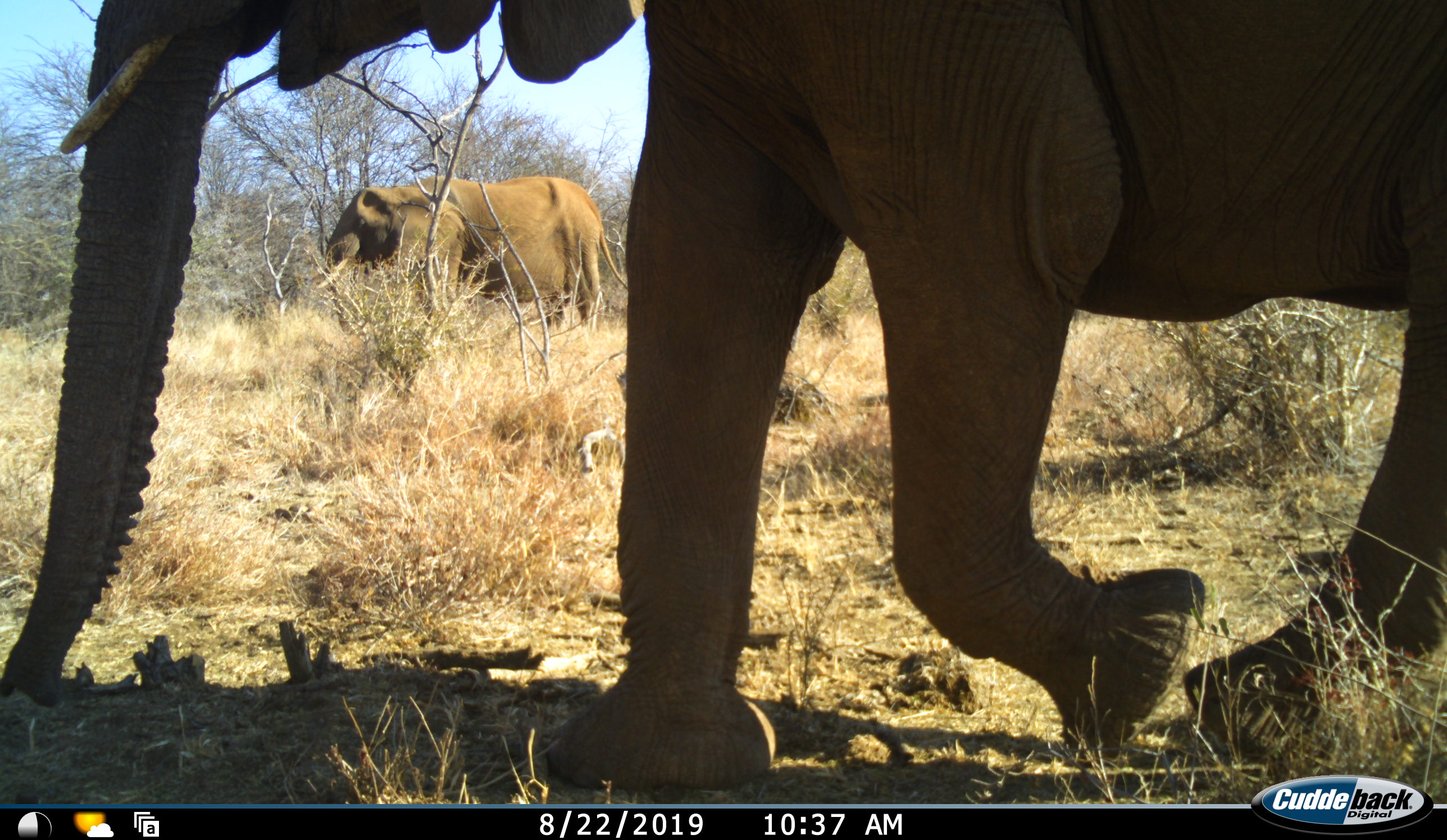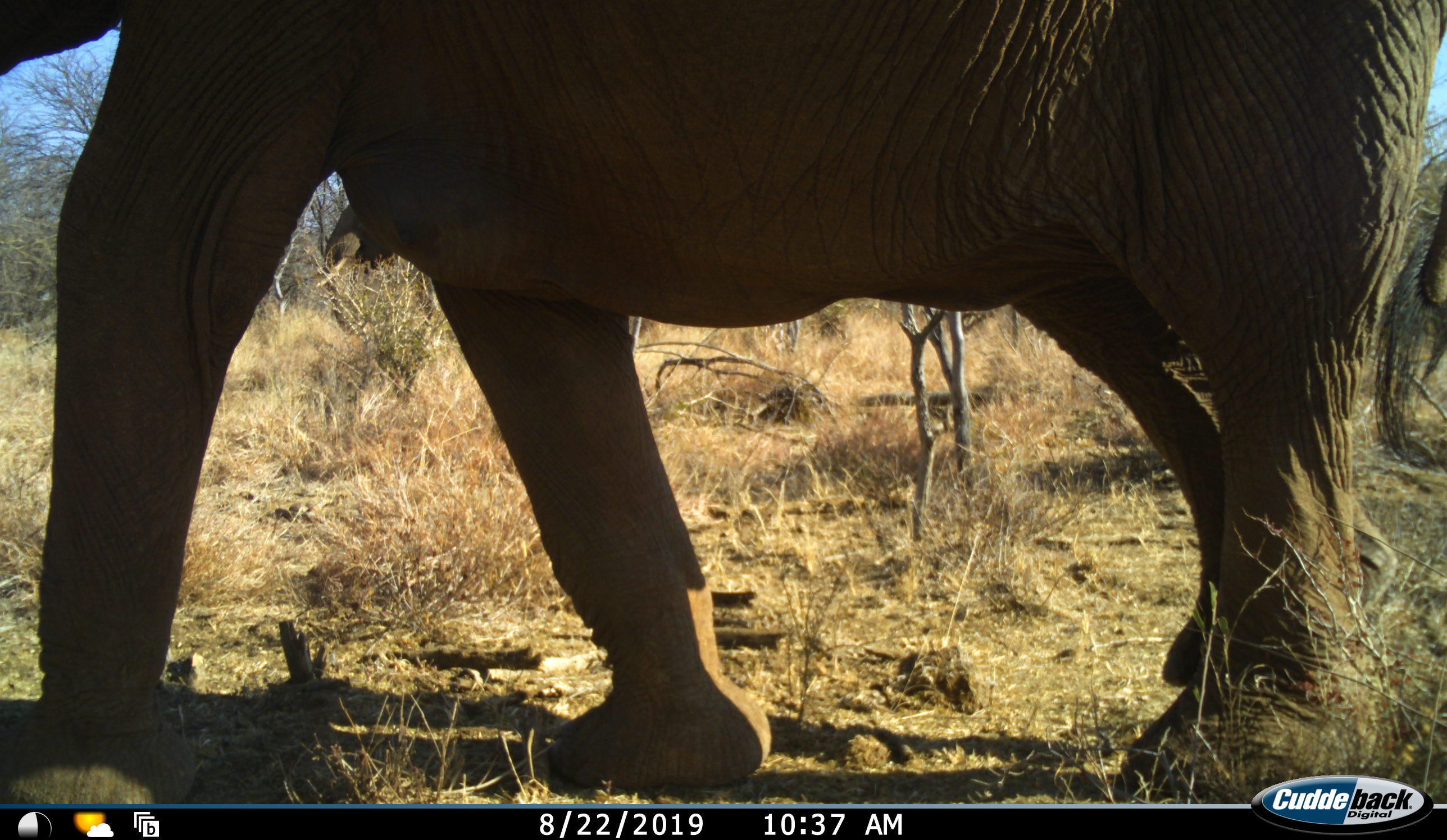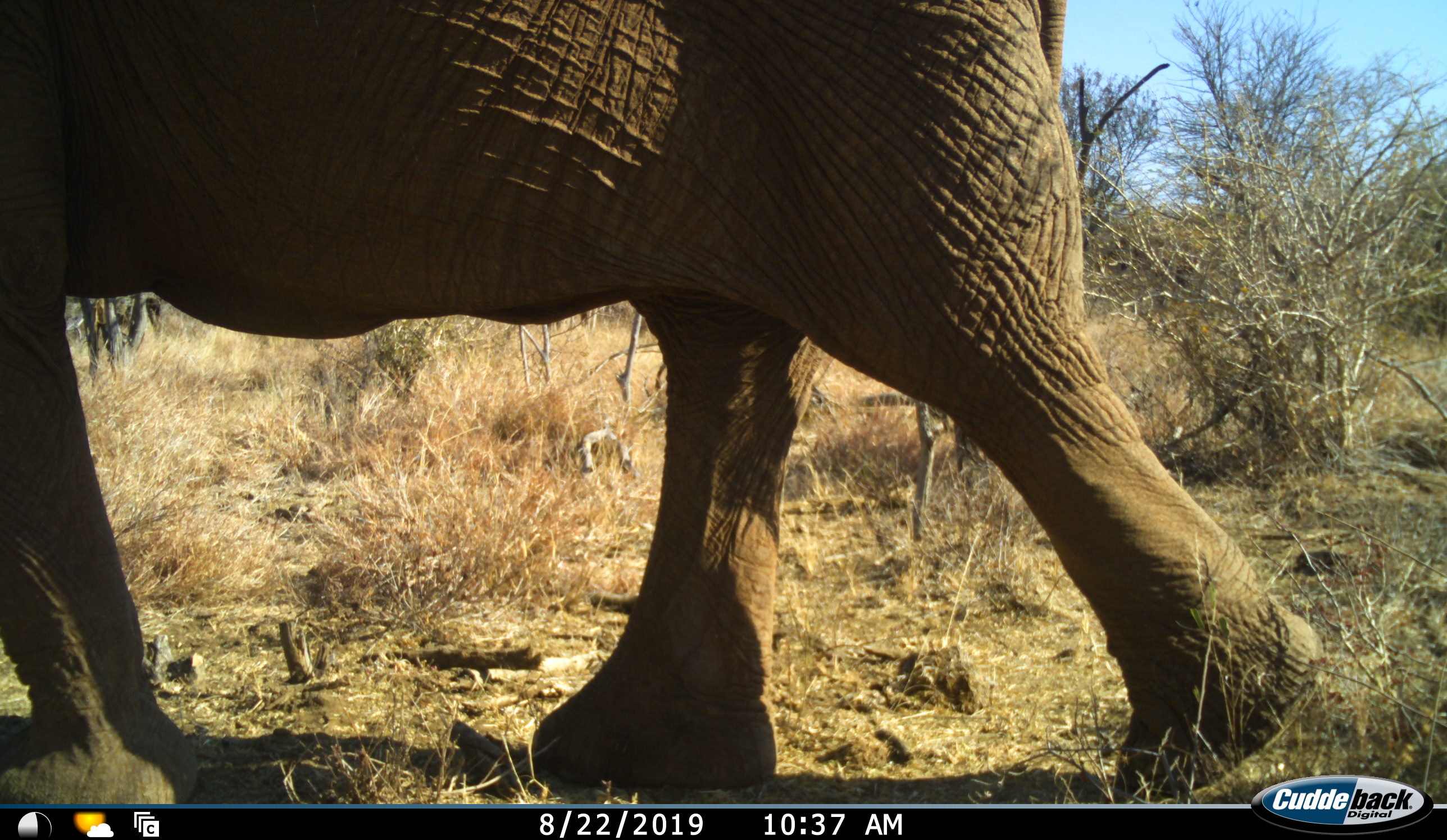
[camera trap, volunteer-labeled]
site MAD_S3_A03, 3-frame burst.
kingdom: Animalia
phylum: Chordata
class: Mammalia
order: Proboscidea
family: Elephantidae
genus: Loxodonta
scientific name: Loxodonta africana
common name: african bush elephant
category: elephant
Elephant (african bush elephant) (Loxodonta africana), count 2. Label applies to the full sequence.